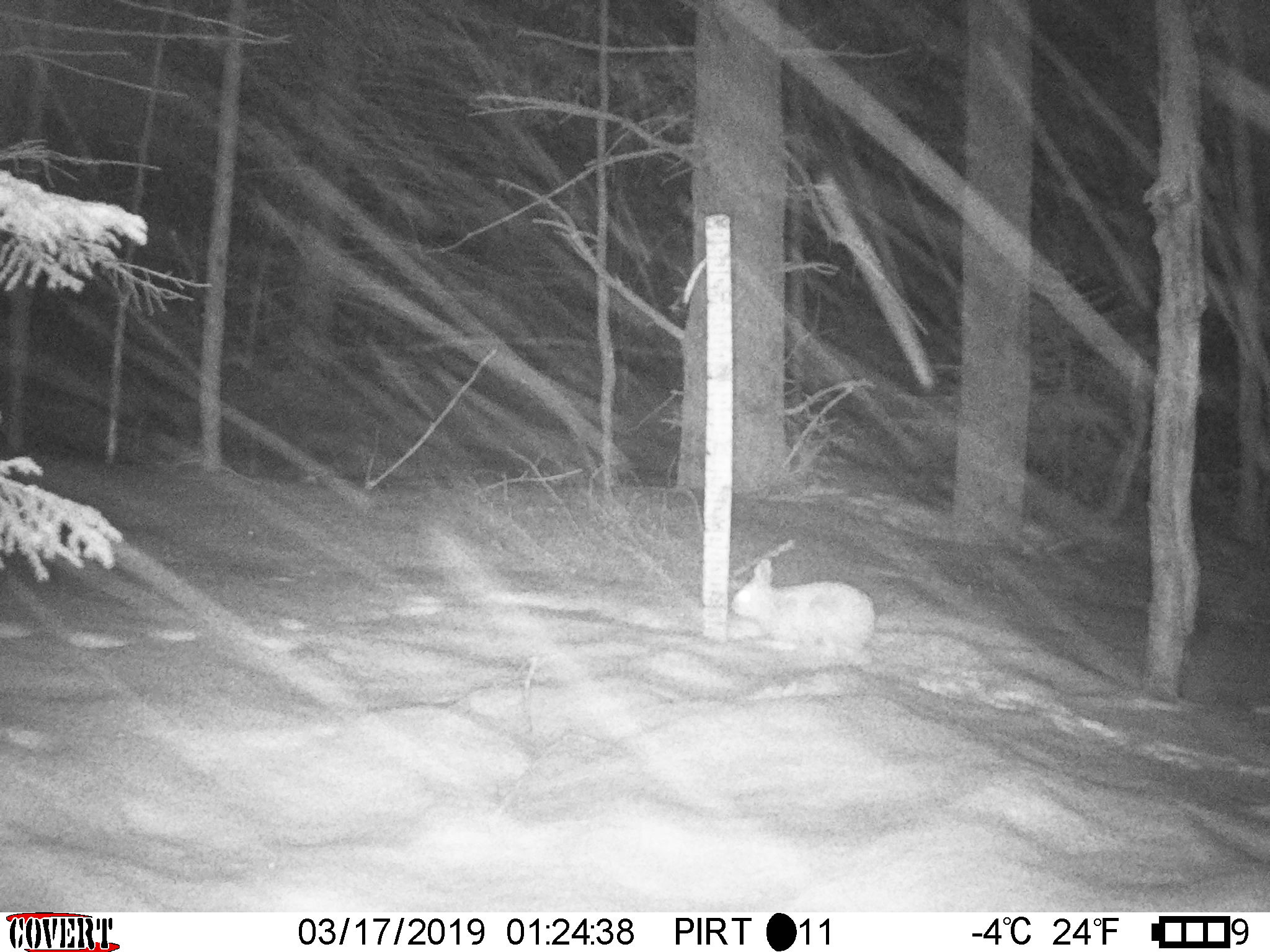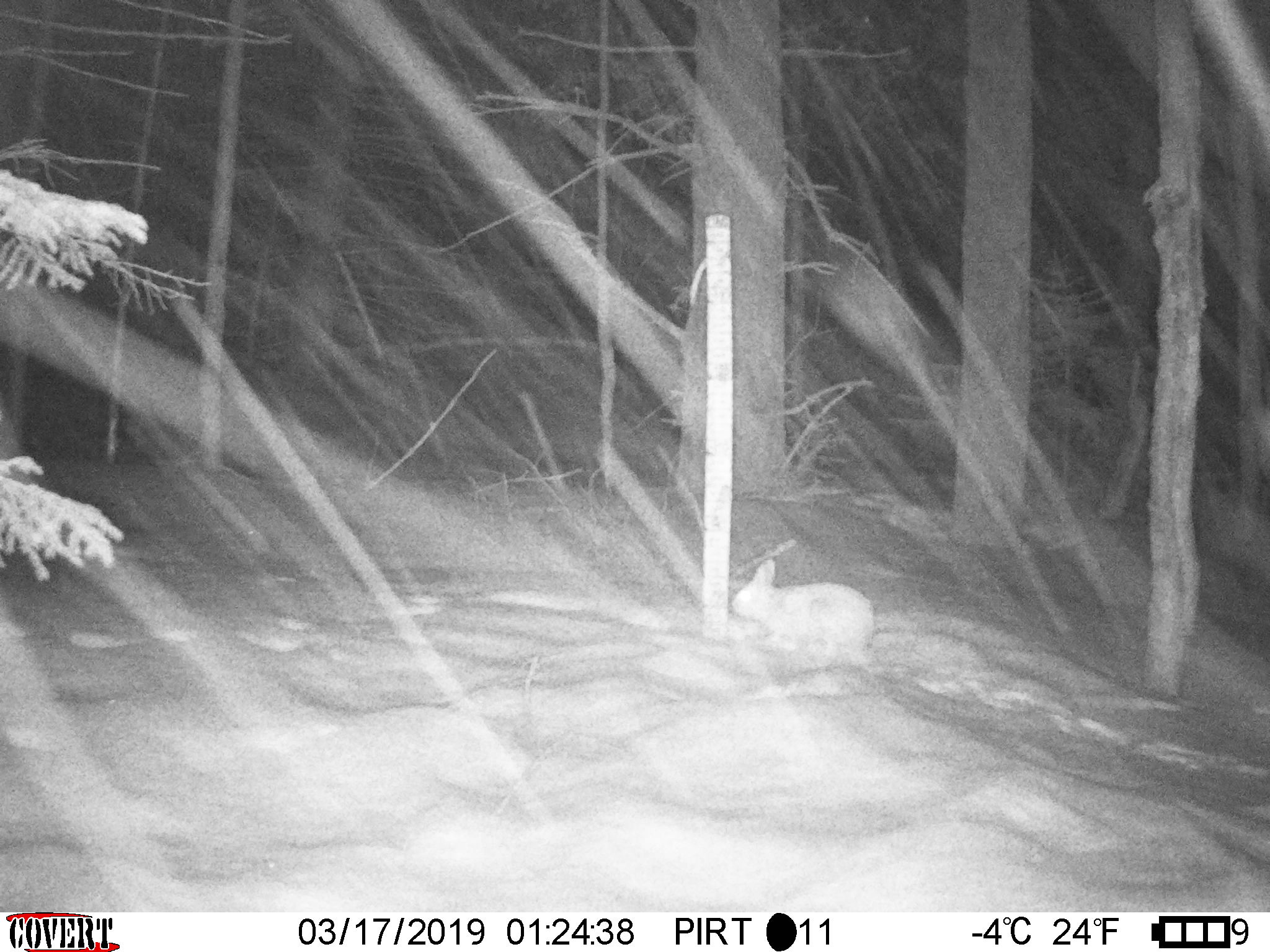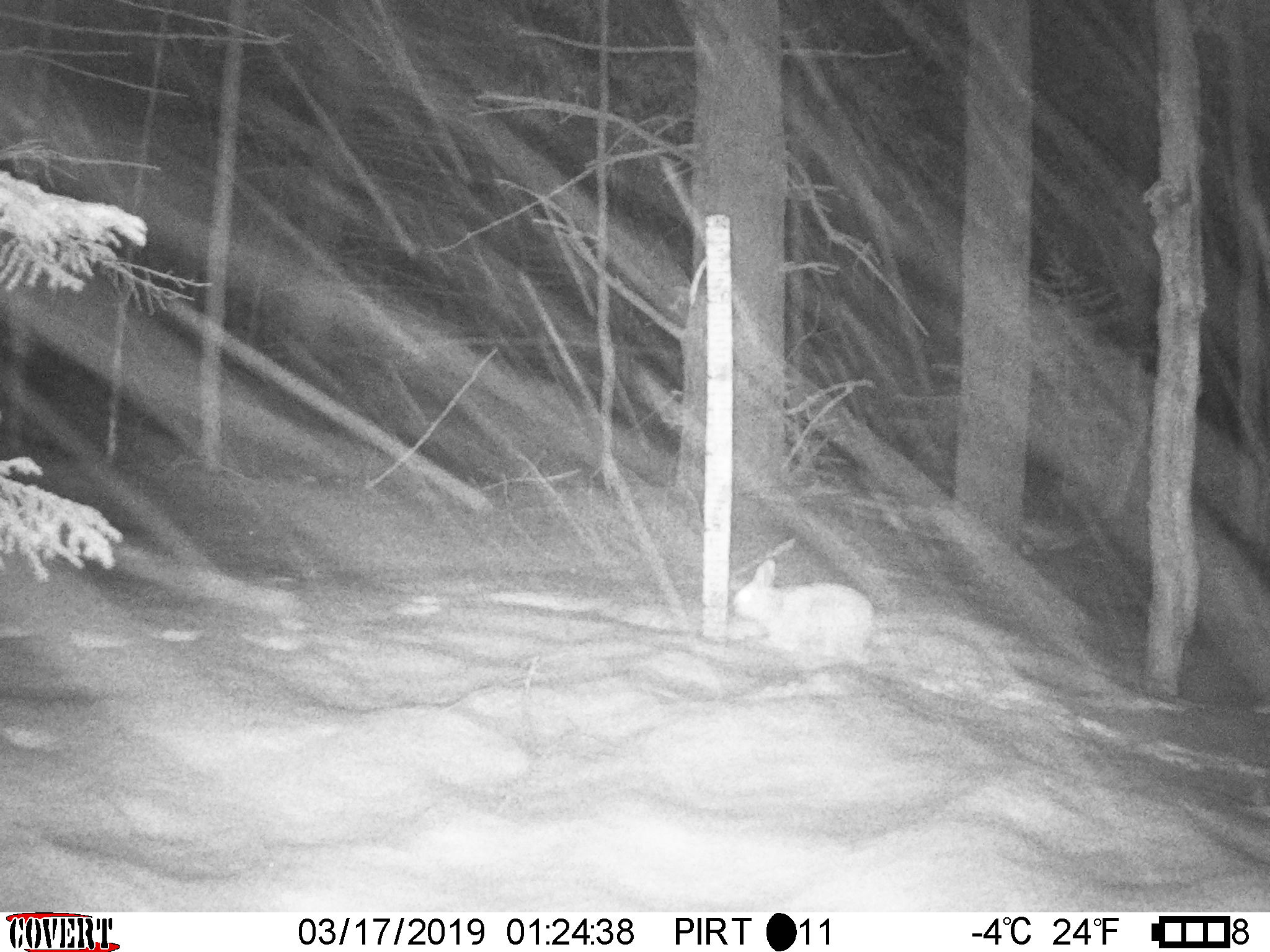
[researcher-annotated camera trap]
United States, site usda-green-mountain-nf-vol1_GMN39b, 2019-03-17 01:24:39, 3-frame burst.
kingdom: Animalia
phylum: Chordata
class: Mammalia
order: Lagomorpha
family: Leporidae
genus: Lepus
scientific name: Lepus americanus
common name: snowshoe hare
Snowshoe hare (Lepus americanus).